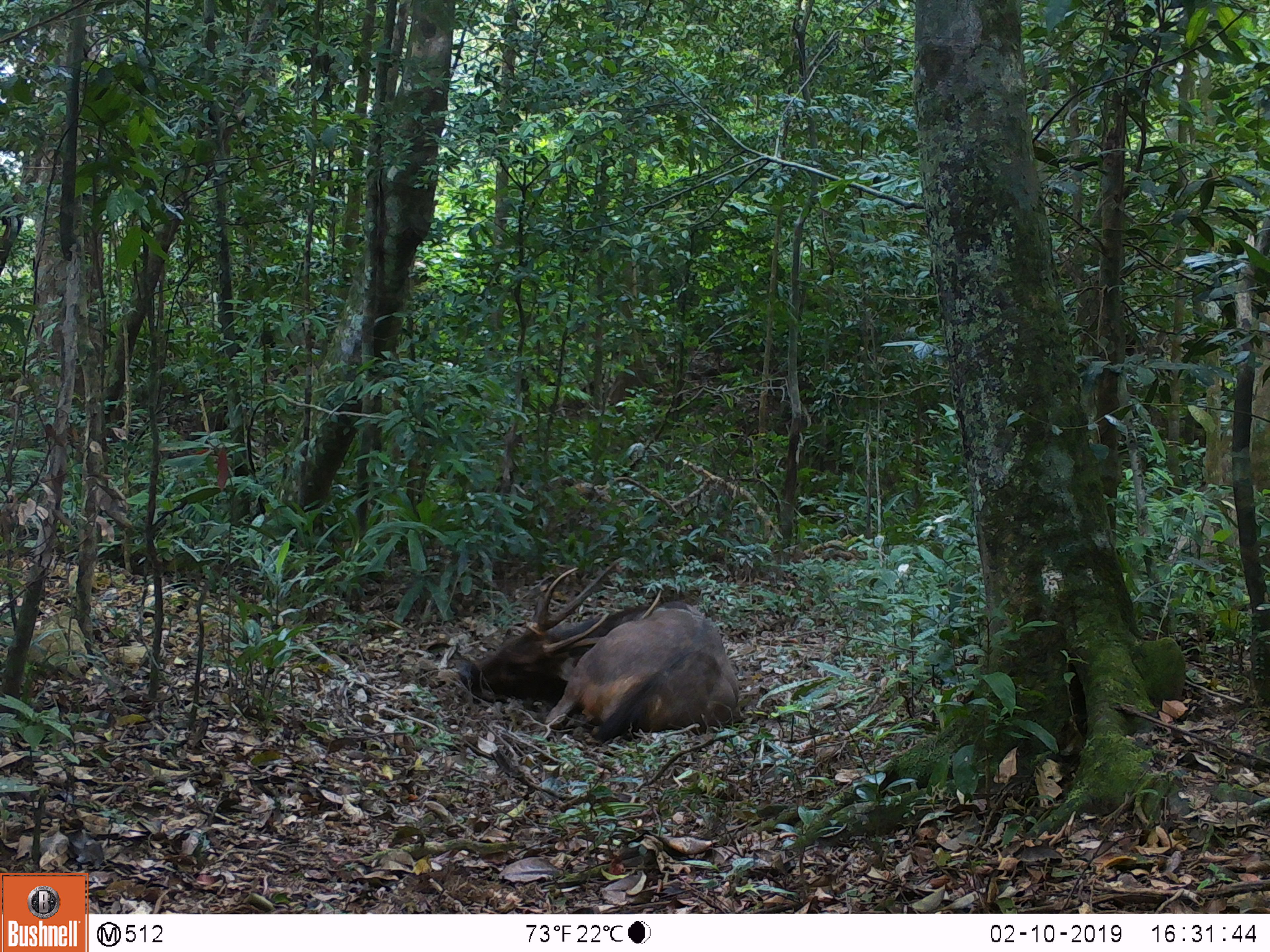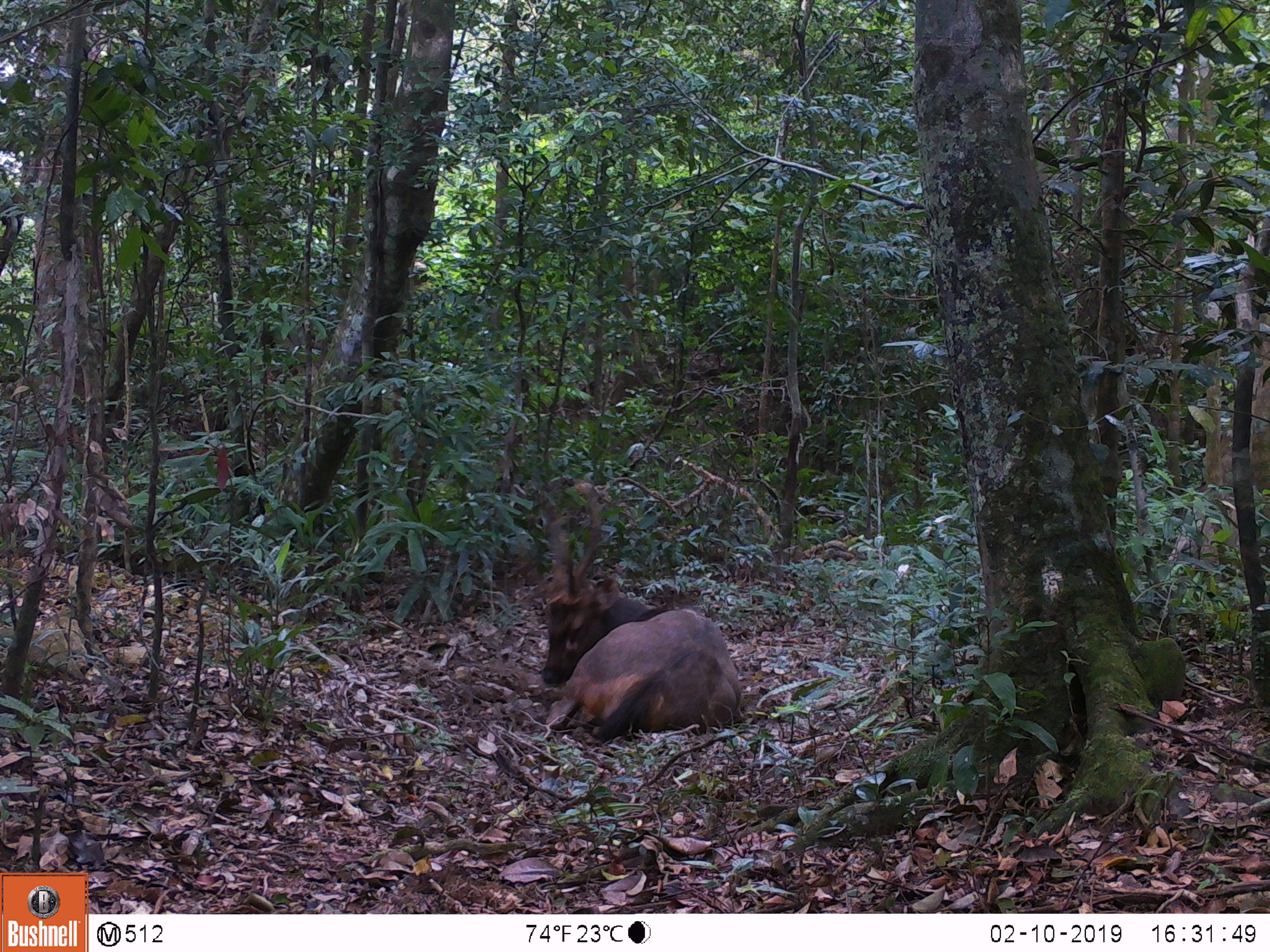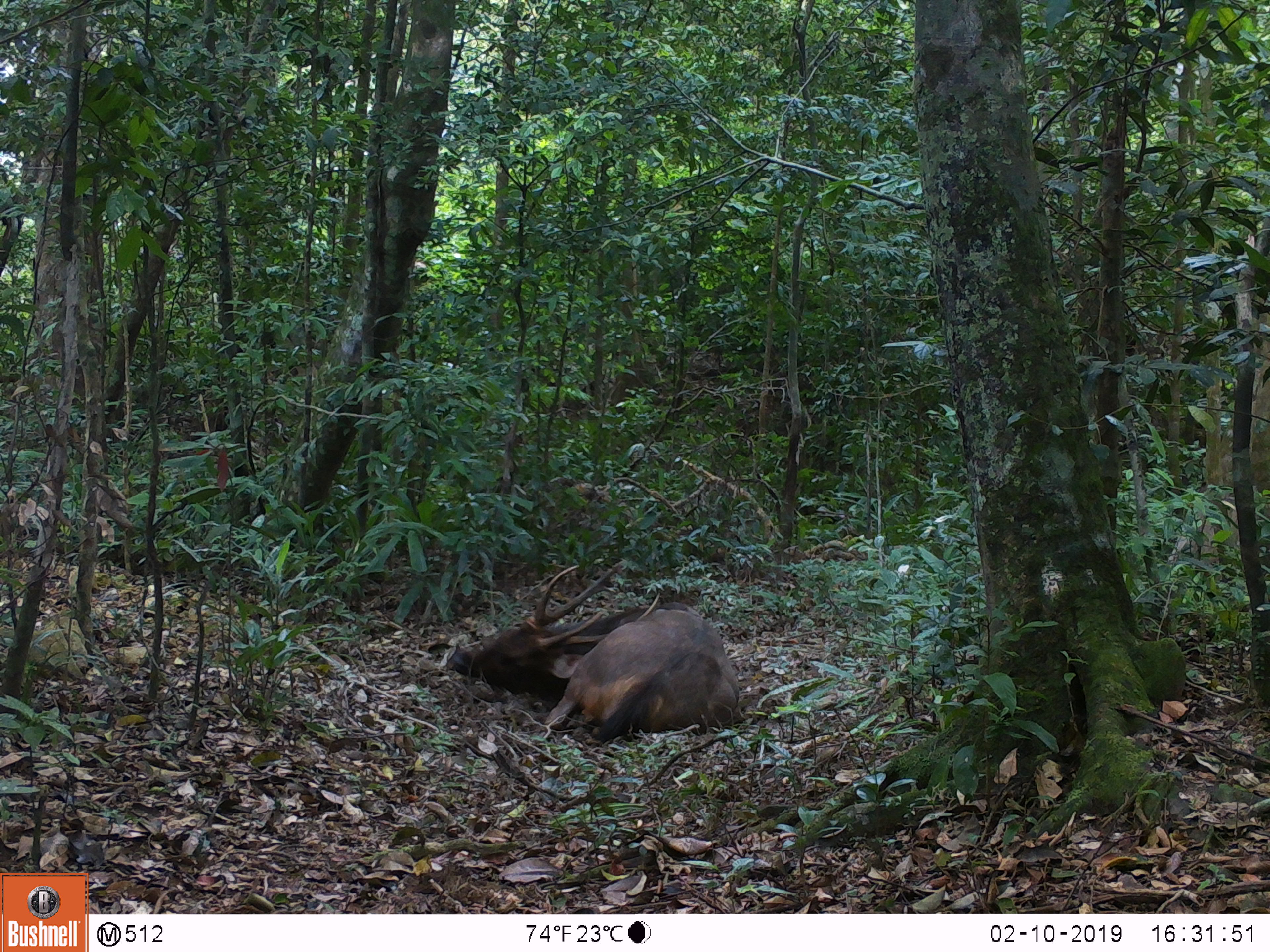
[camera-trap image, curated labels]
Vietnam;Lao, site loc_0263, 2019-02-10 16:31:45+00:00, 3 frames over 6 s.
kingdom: Animalia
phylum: Chordata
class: Mammalia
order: Artiodactyla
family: Cervidae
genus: Rusa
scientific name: Rusa unicolor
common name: sambar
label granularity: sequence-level